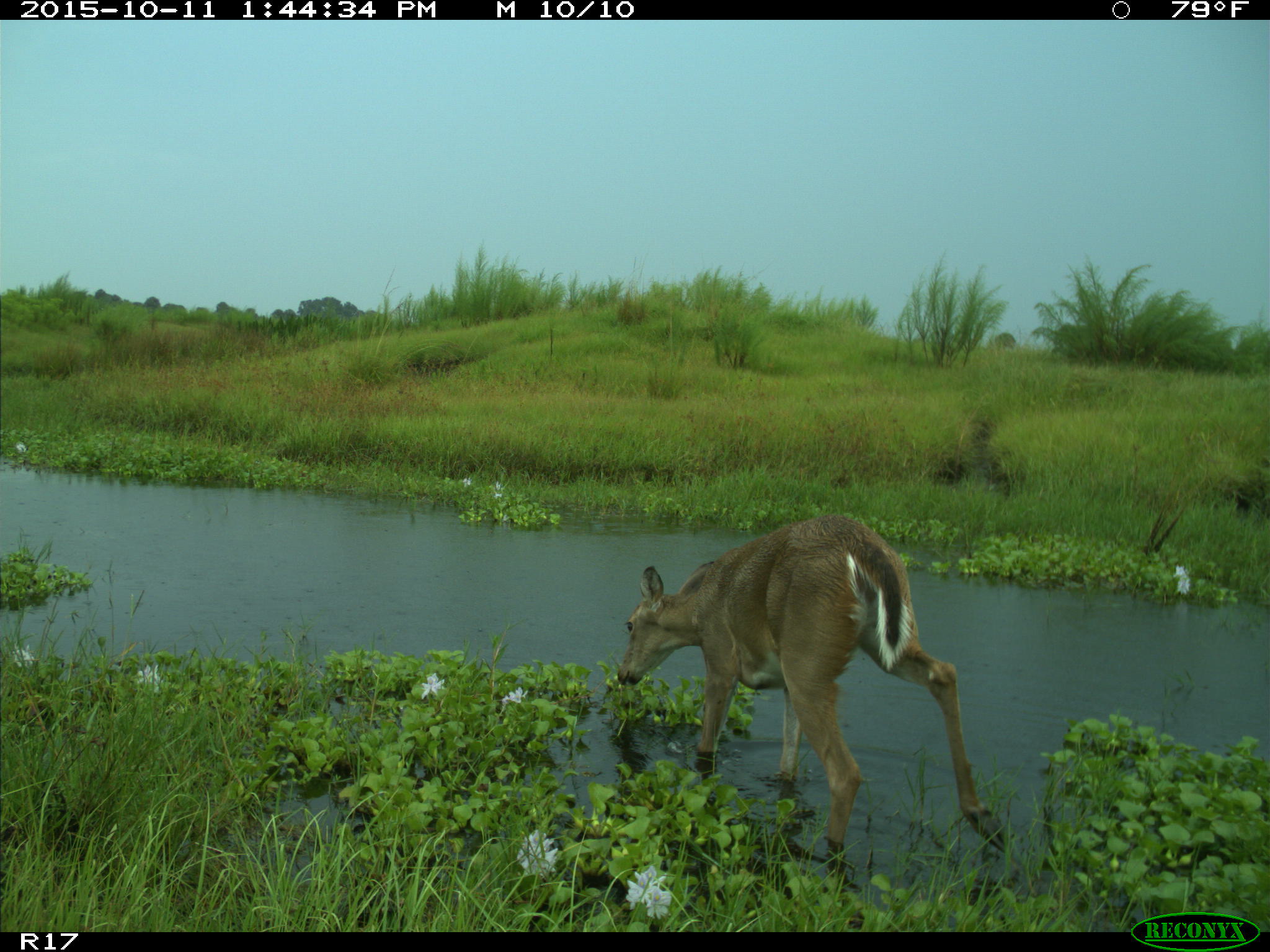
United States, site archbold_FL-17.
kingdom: Animalia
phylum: Chordata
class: Mammalia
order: Artiodactyla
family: Cervidae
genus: Odocoileus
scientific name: Odocoileus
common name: deer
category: unidentified deer